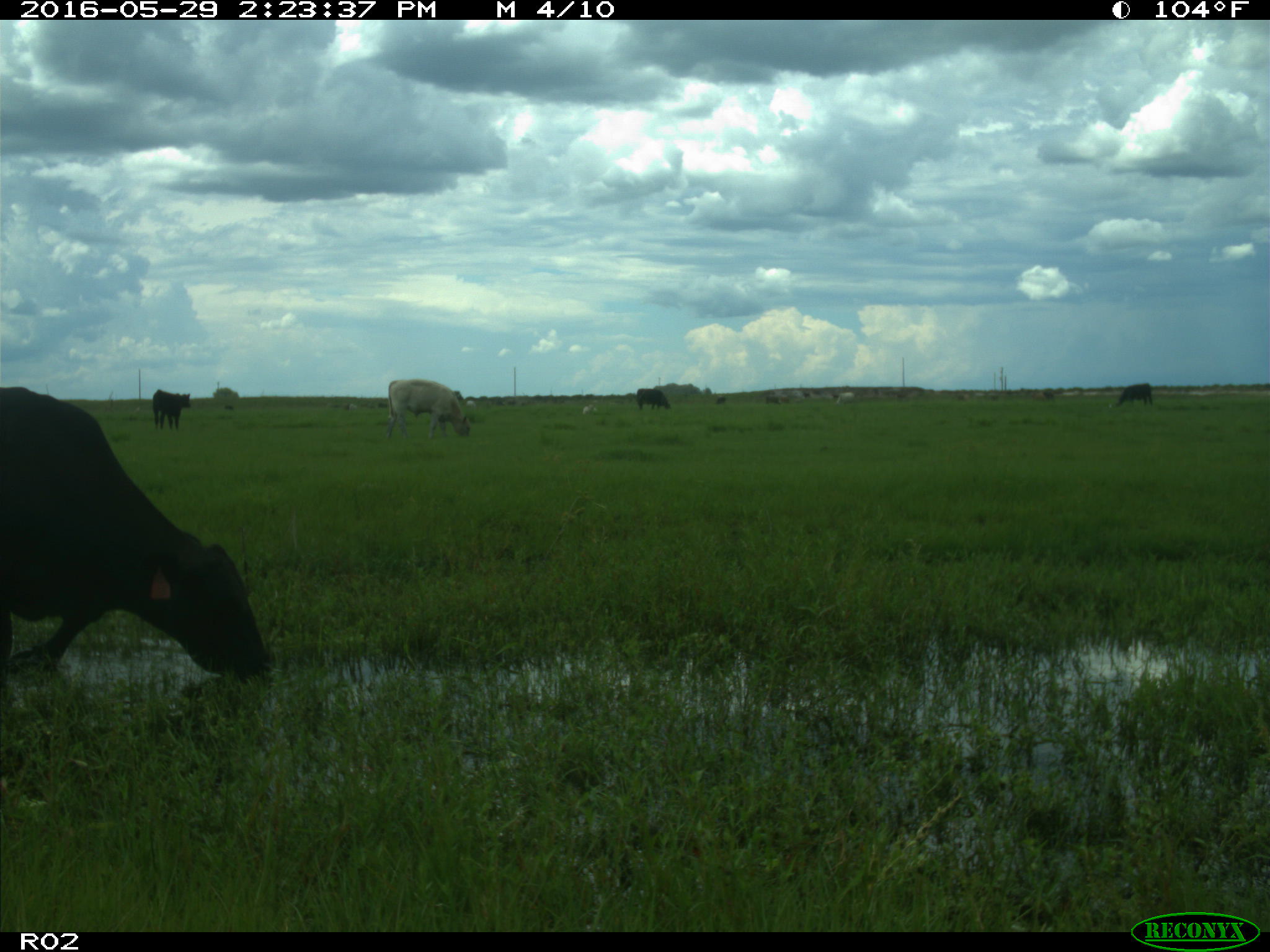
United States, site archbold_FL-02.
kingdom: Animalia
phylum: Chordata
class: Mammalia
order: Artiodactyla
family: Bovidae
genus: Bos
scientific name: Bos taurus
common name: domestic cow